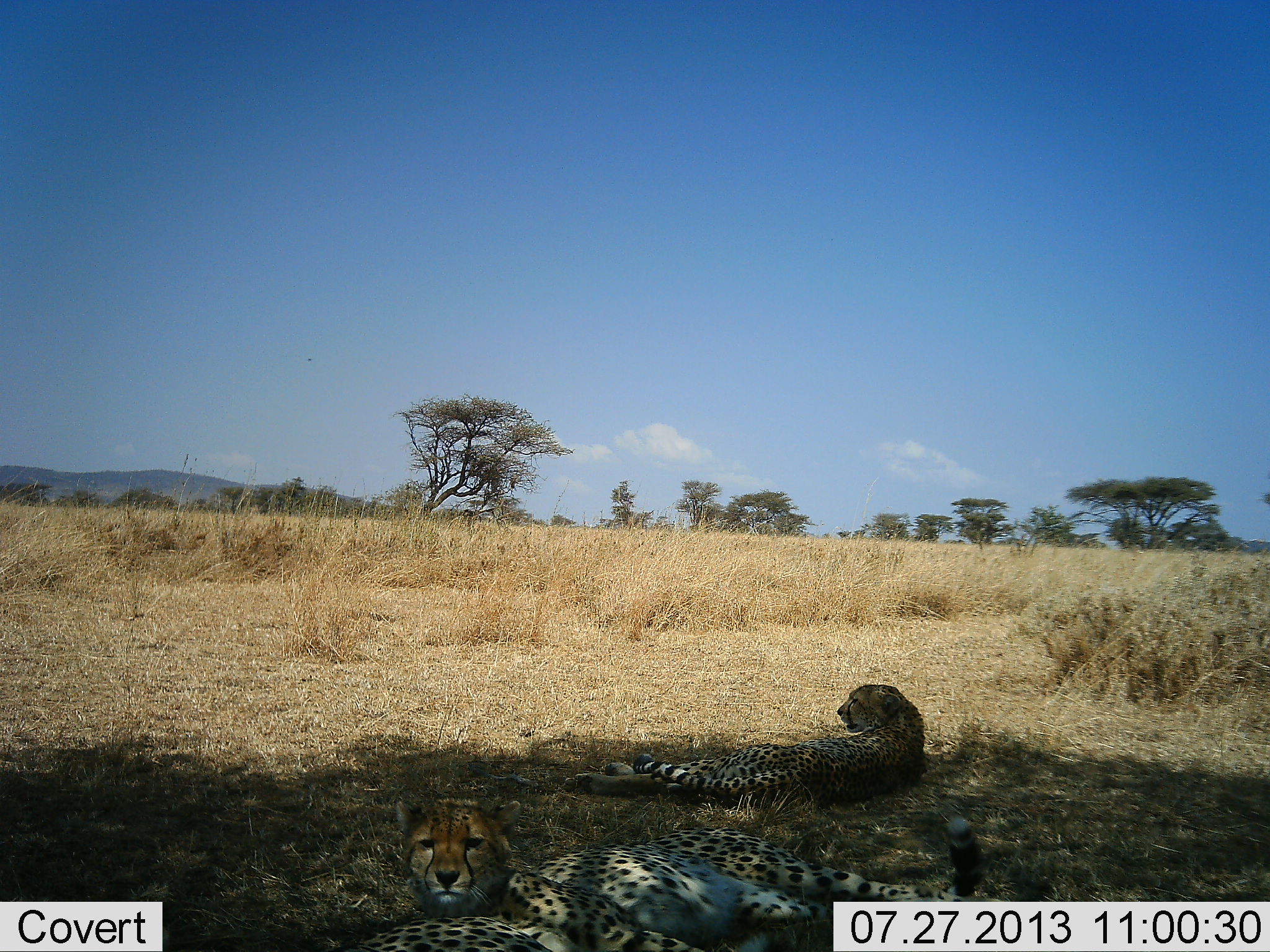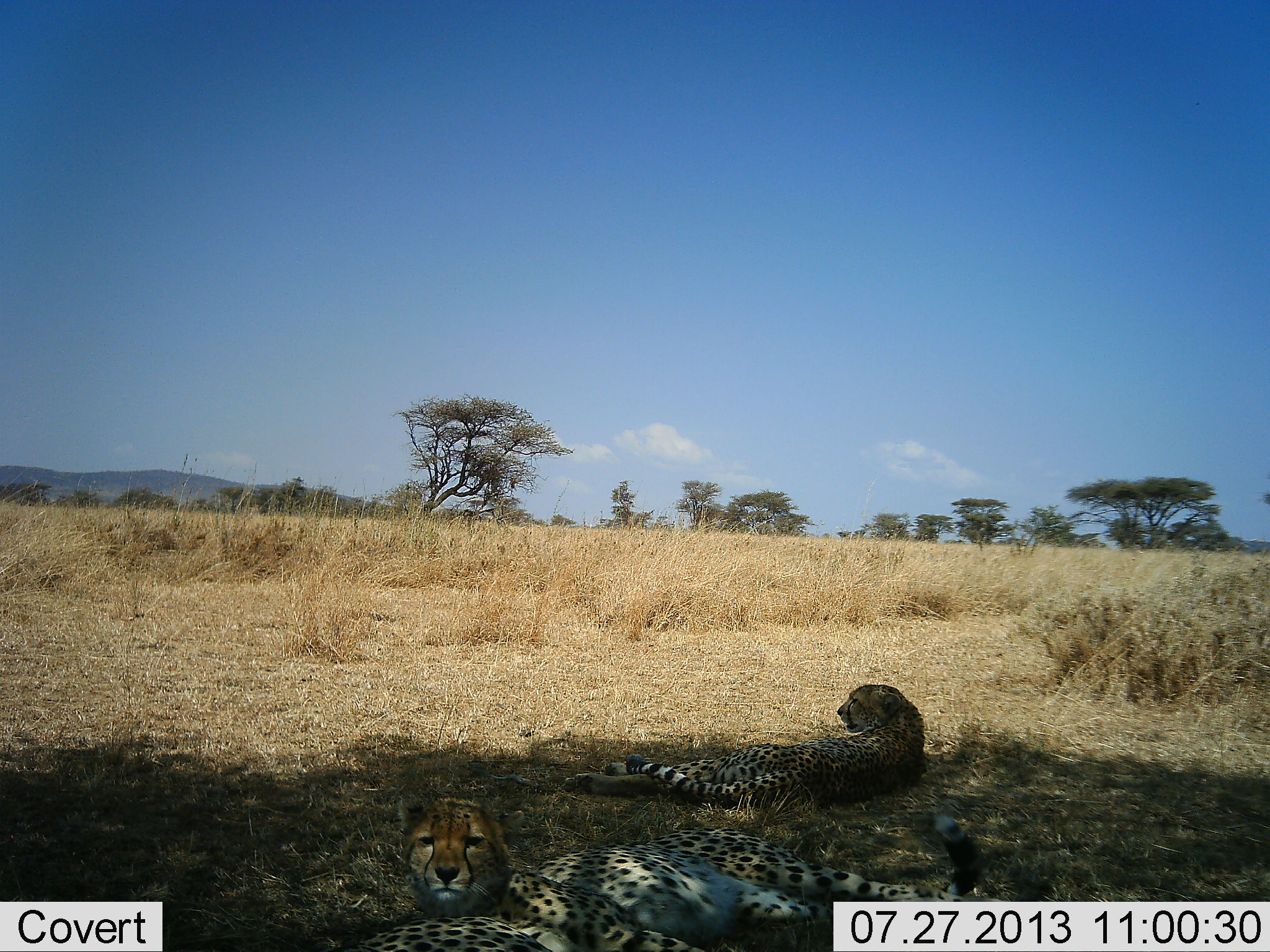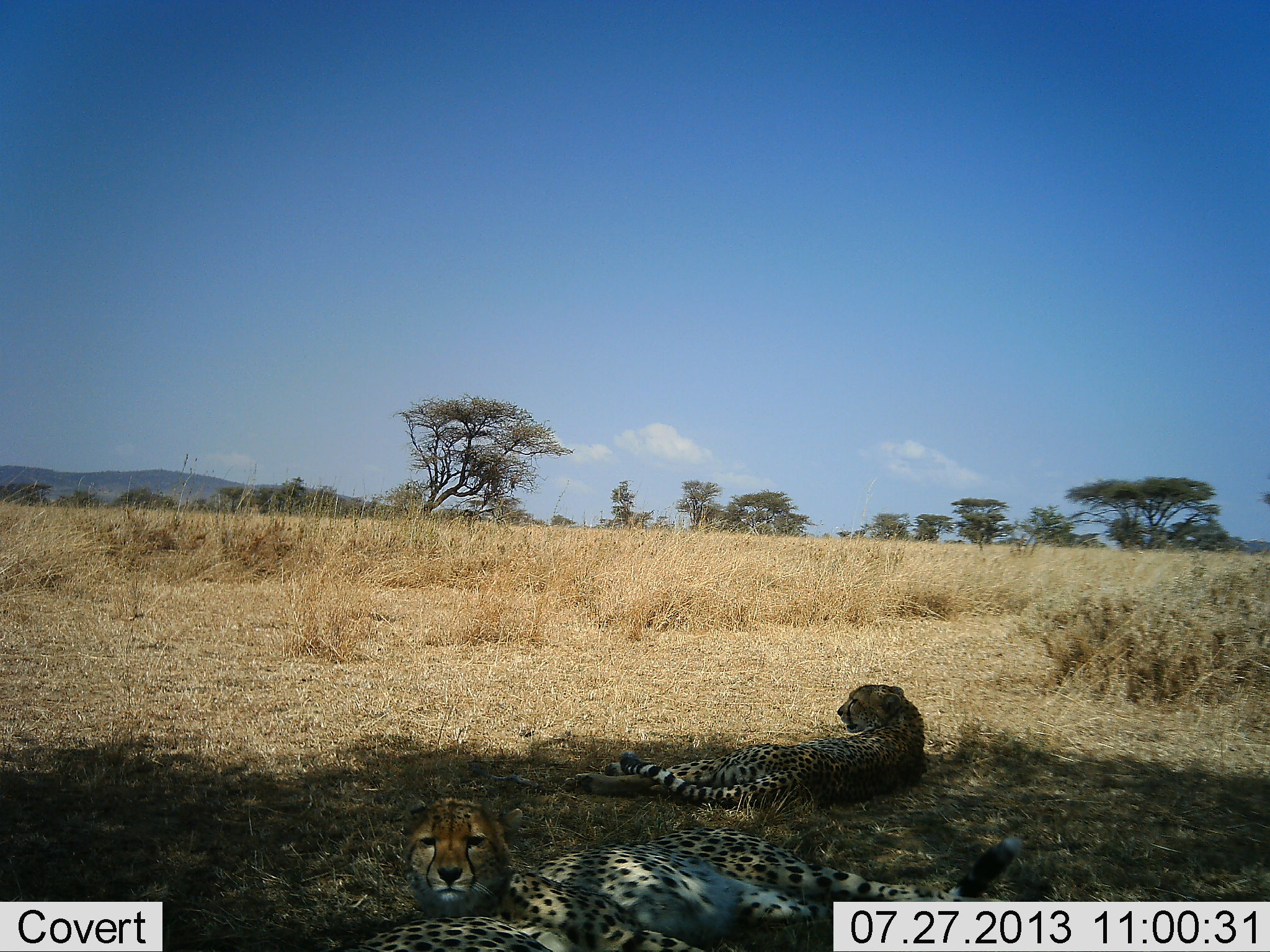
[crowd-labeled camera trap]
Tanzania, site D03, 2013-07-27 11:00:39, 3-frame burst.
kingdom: Animalia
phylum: Chordata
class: Mammalia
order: Carnivora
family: Felidae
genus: Acinonyx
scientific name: Acinonyx jubatus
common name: cheetah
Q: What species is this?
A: Cheetah (Acinonyx jubatus).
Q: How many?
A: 2.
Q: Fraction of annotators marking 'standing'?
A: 3%.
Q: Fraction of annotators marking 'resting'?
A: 97%.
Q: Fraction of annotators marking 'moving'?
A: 0%.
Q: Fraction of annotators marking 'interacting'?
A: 0%.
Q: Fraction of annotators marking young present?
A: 0%.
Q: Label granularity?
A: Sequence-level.